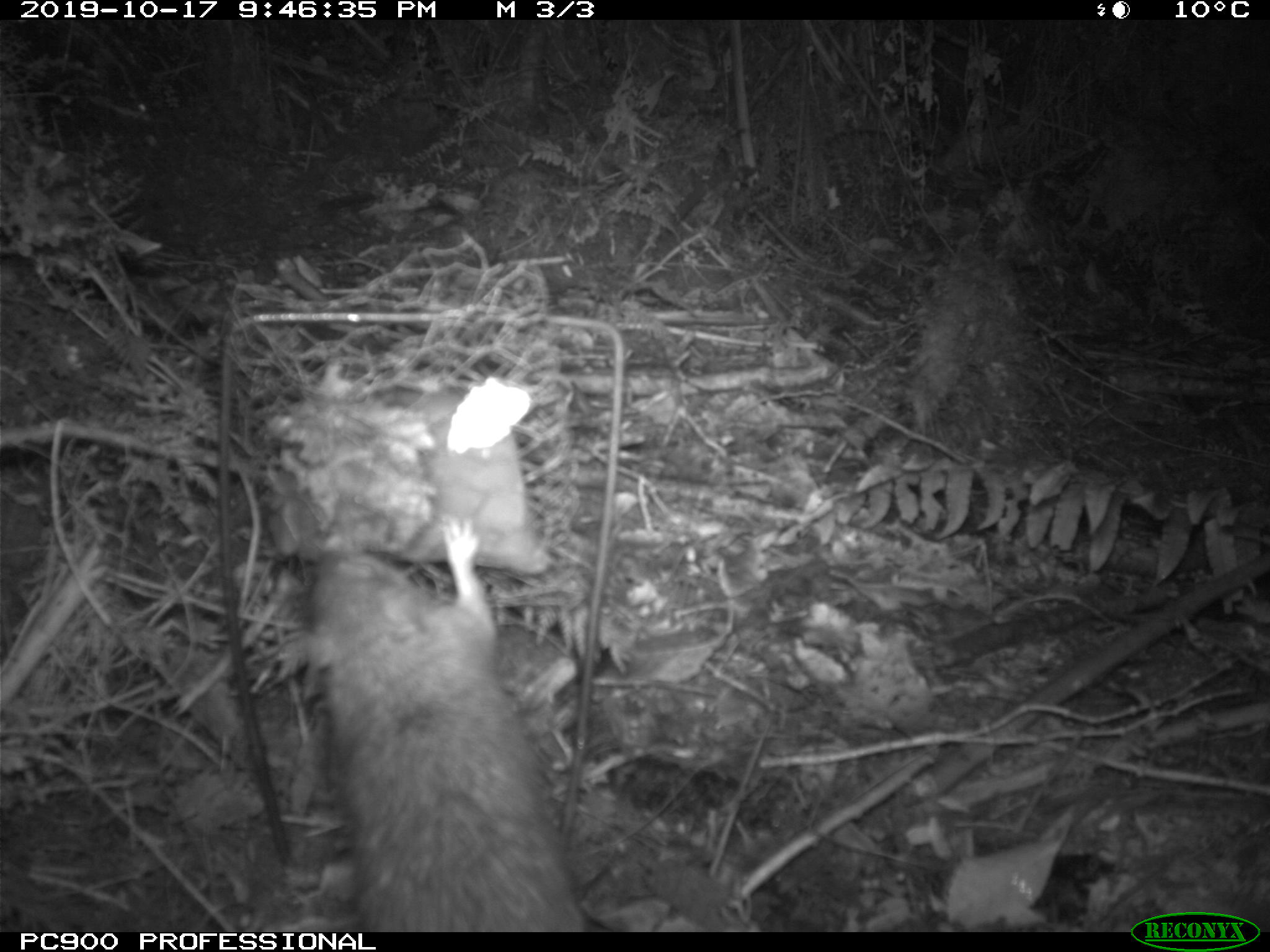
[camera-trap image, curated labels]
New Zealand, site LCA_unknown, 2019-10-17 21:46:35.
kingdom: Animalia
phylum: Chordata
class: Mammalia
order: Rodentia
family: Muridae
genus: Rattus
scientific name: Rattus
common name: rat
Rat (Rattus).